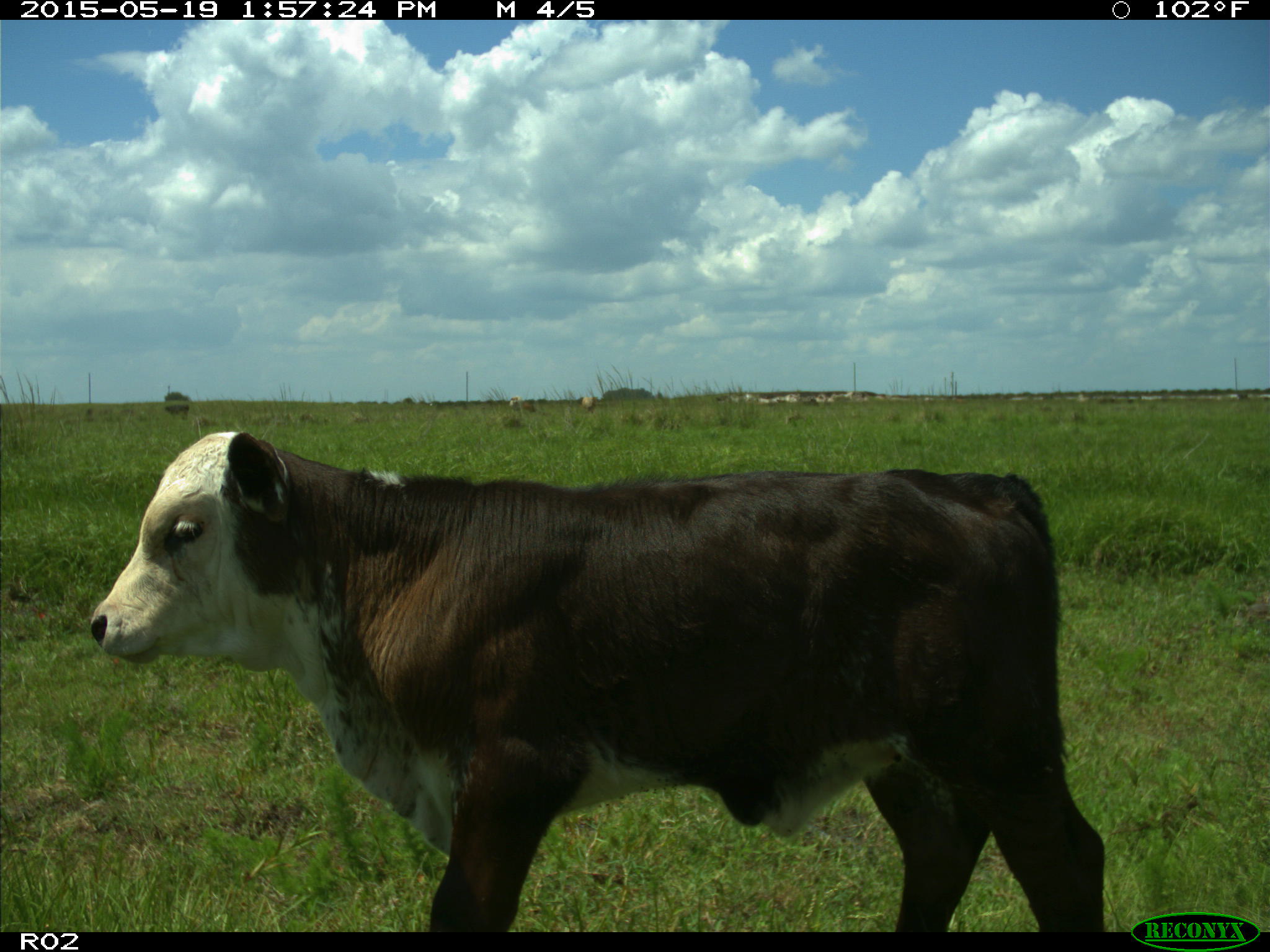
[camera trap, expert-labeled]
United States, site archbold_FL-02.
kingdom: Animalia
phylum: Chordata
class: Mammalia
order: Artiodactyla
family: Bovidae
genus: Bos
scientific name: Bos taurus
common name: domestic cow